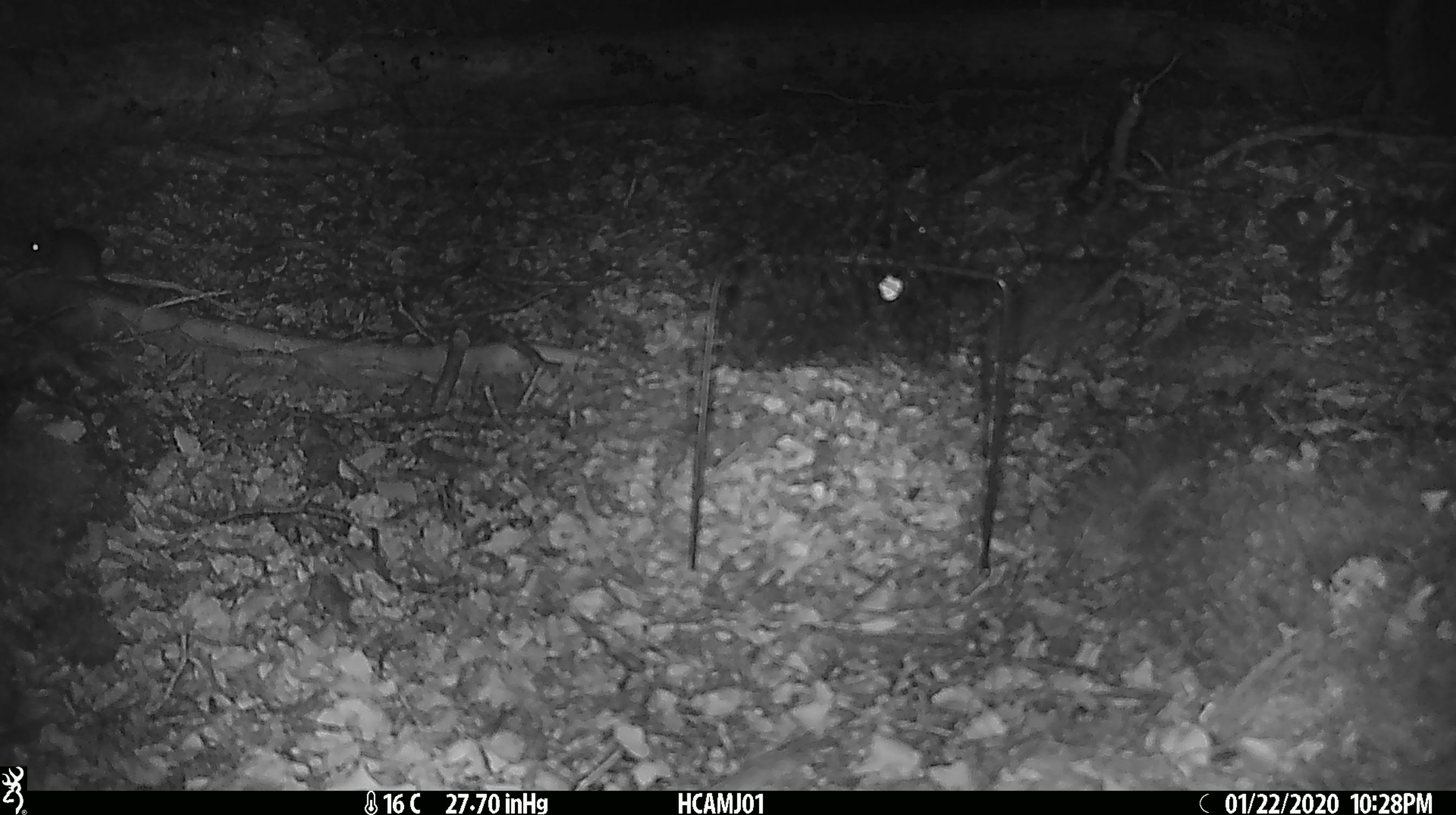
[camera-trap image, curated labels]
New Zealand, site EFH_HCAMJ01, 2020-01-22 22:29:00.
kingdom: Animalia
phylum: Chordata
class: Mammalia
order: Rodentia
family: Muridae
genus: Mus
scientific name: Mus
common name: mouse